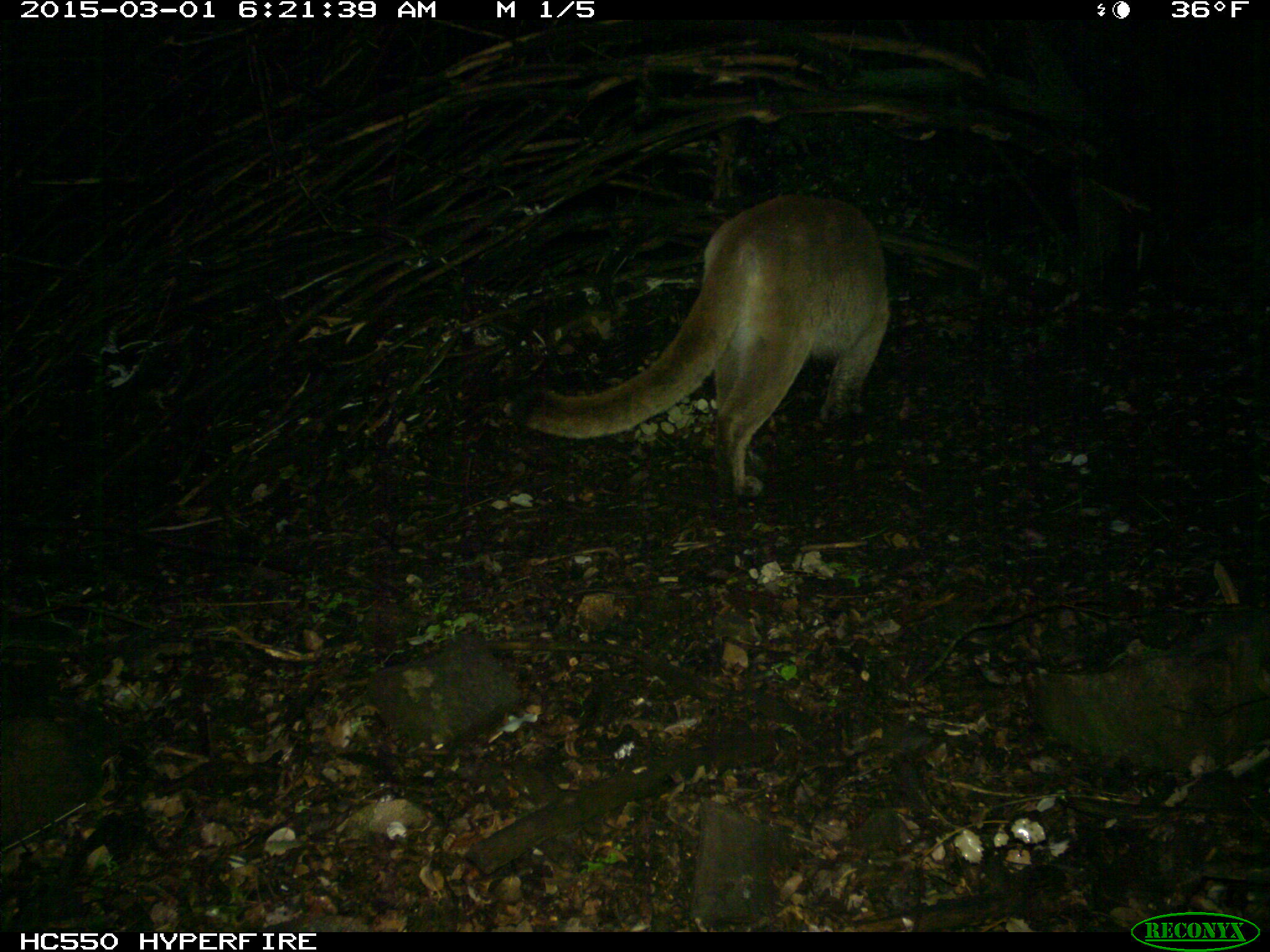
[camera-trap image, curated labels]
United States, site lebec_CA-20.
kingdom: Animalia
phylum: Chordata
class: Mammalia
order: Carnivora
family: Felidae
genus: Puma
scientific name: Puma concolor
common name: mountain lion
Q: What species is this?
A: Puma concolor (mountain lion).